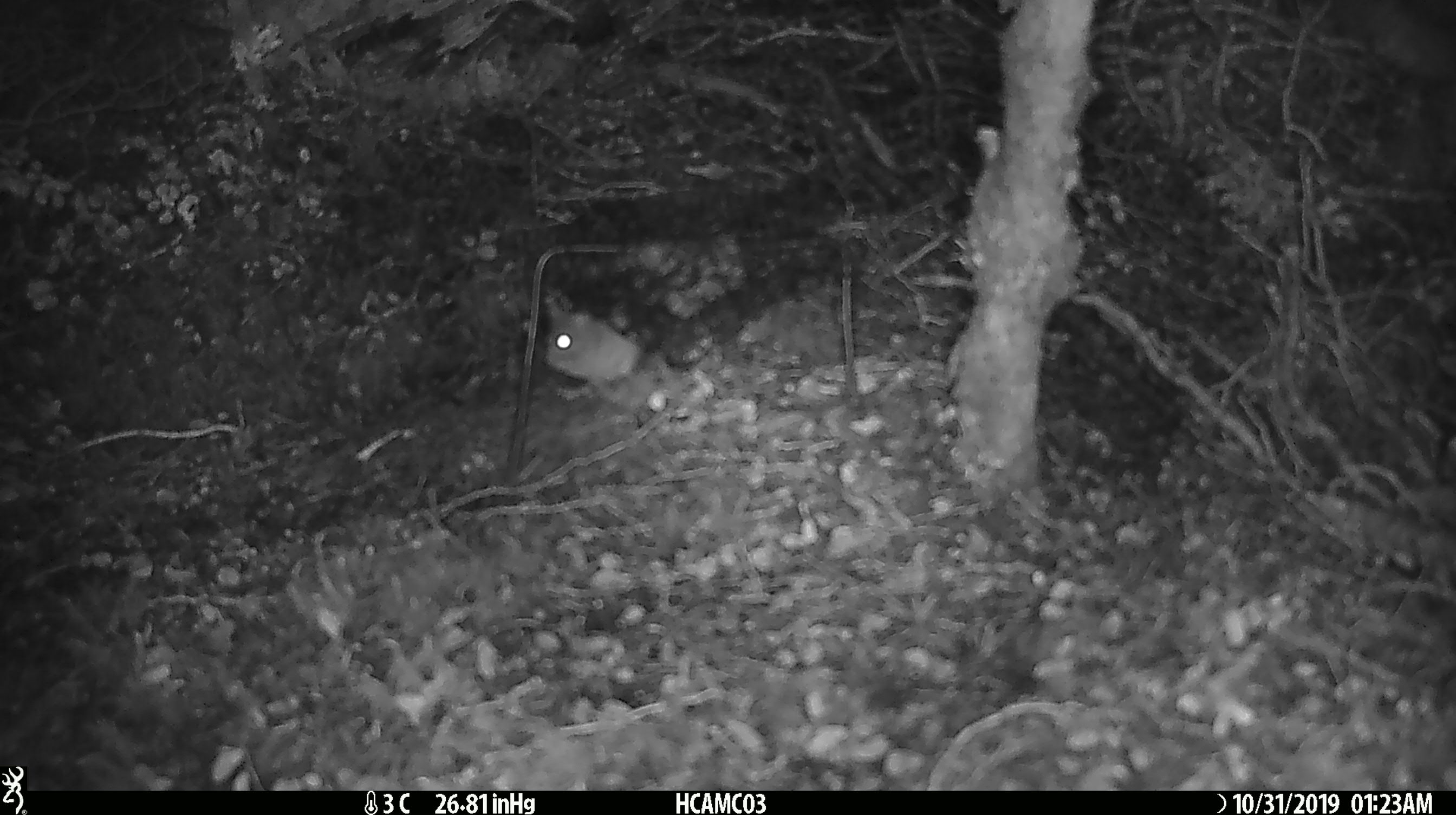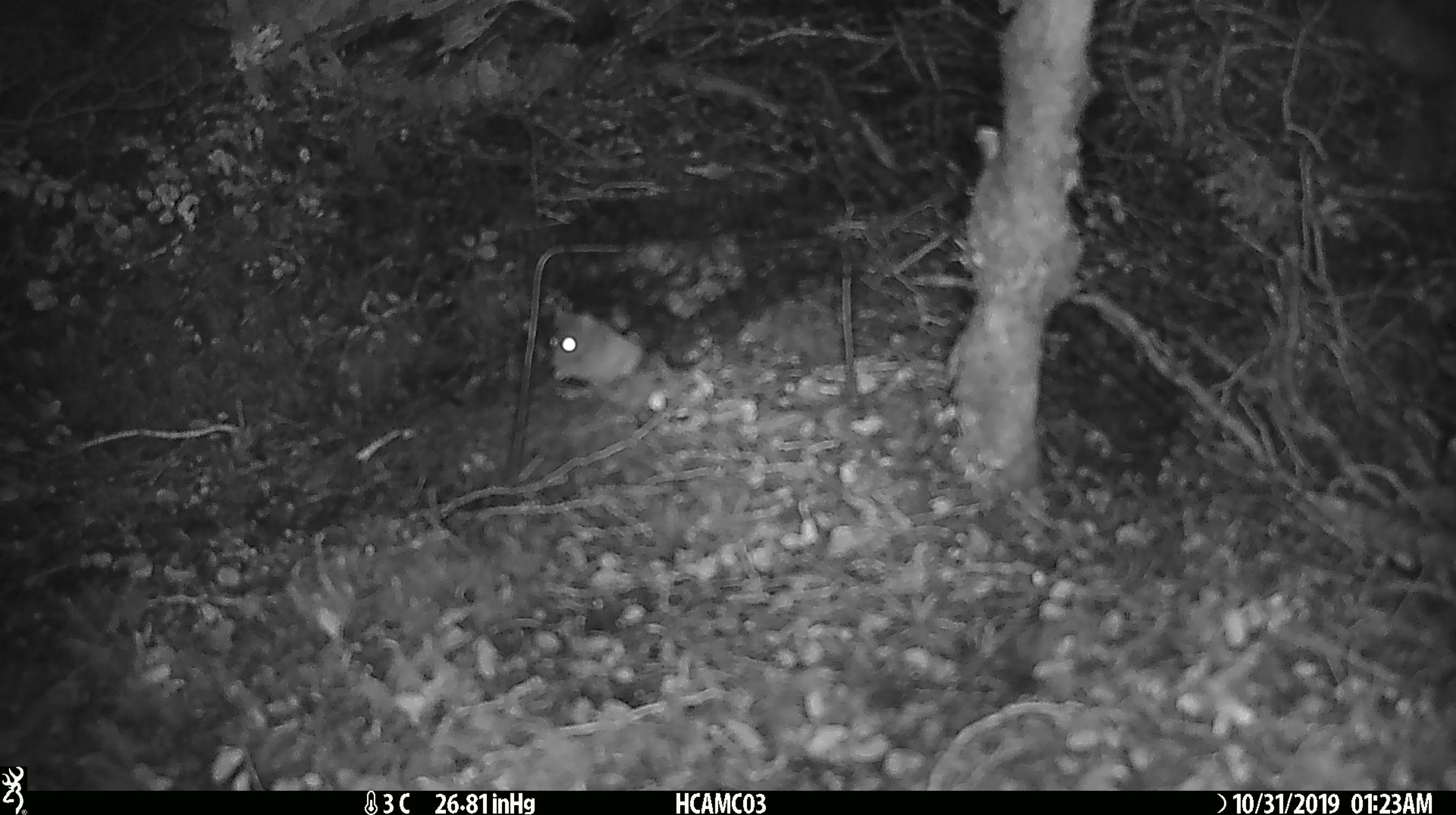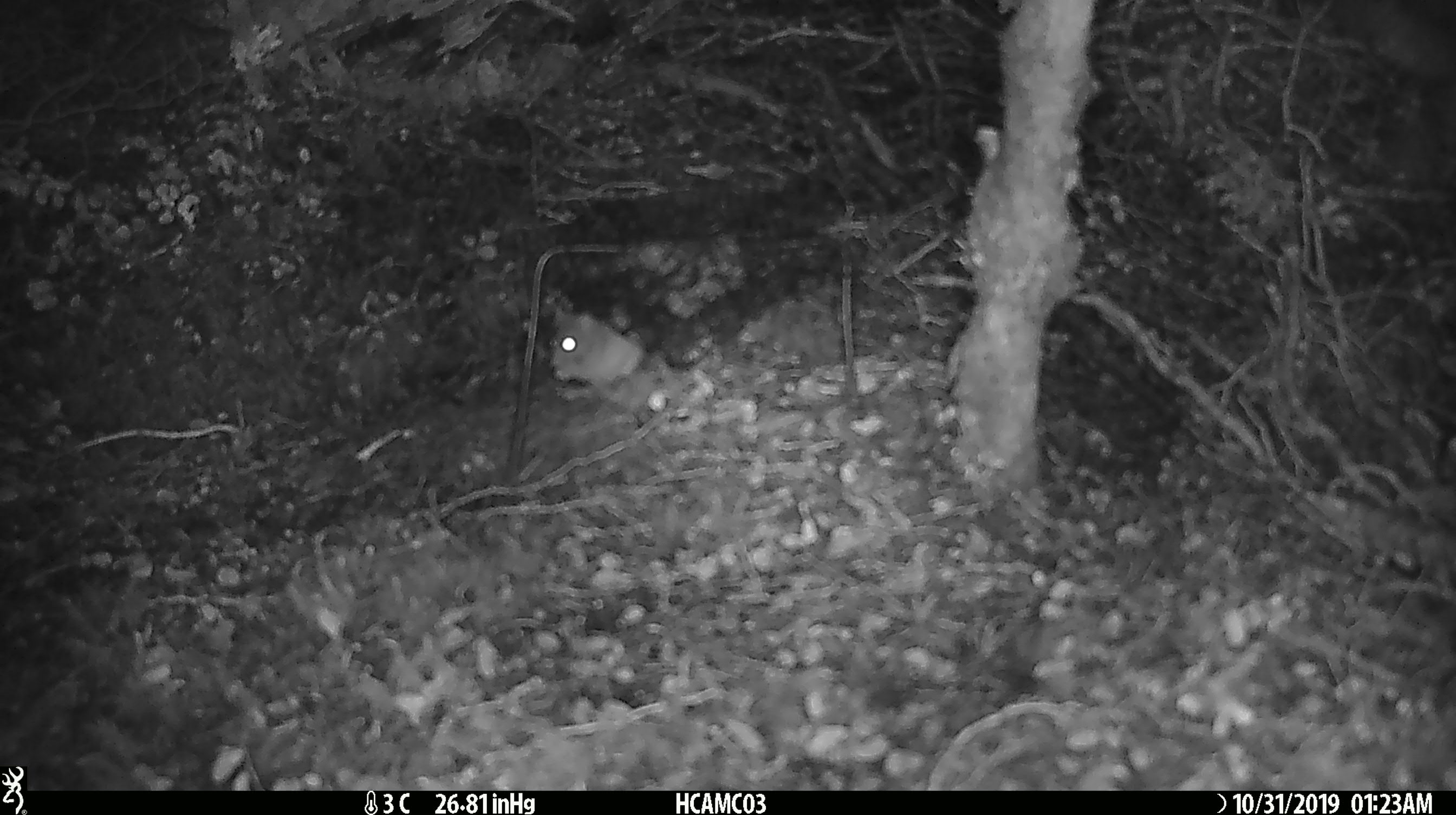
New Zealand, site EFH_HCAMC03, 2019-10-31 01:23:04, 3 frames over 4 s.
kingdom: Animalia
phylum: Chordata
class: Mammalia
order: Rodentia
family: Muridae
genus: Mus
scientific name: Mus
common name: mouse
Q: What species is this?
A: Mouse (Mus).